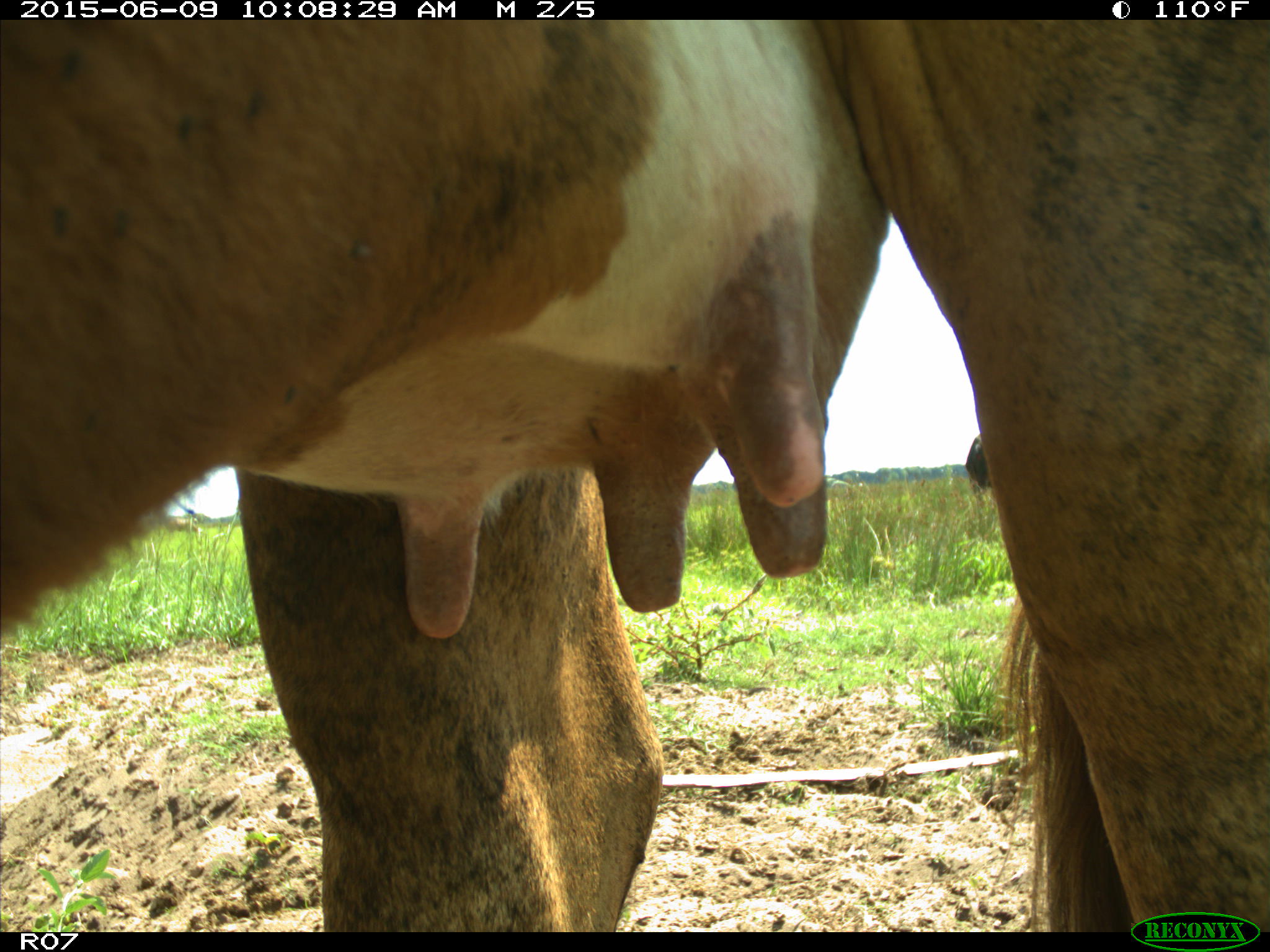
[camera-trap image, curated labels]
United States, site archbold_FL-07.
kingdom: Animalia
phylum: Chordata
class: Mammalia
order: Artiodactyla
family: Bovidae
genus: Bos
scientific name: Bos taurus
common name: domestic cow